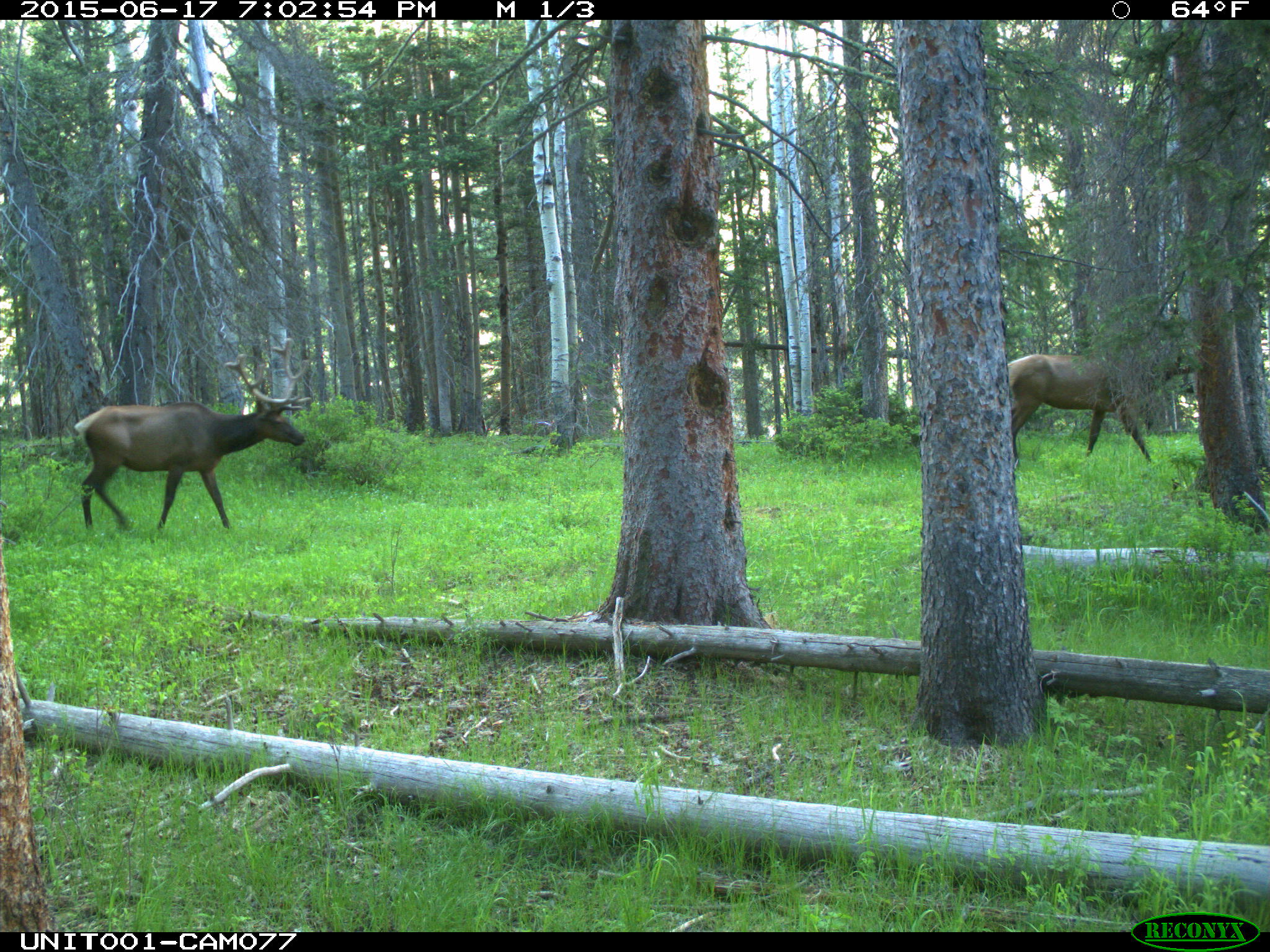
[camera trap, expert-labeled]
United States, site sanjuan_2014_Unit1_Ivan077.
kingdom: Animalia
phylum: Chordata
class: Mammalia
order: Artiodactyla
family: Cervidae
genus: Cervus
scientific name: Cervus elaphus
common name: red deer